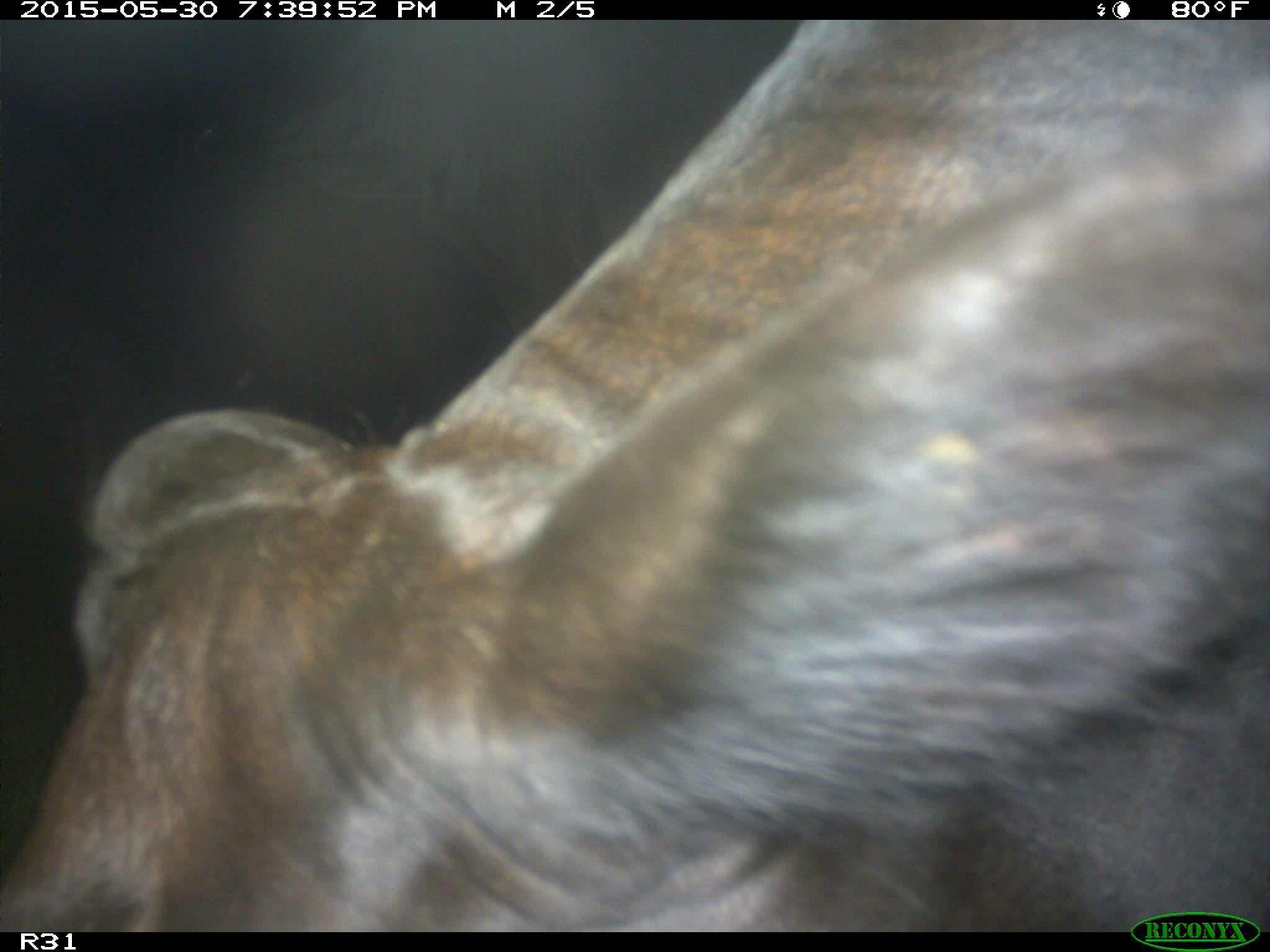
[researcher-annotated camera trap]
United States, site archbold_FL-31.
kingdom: Animalia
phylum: Chordata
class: Mammalia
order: Artiodactyla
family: Bovidae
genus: Bos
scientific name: Bos taurus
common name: domestic cow